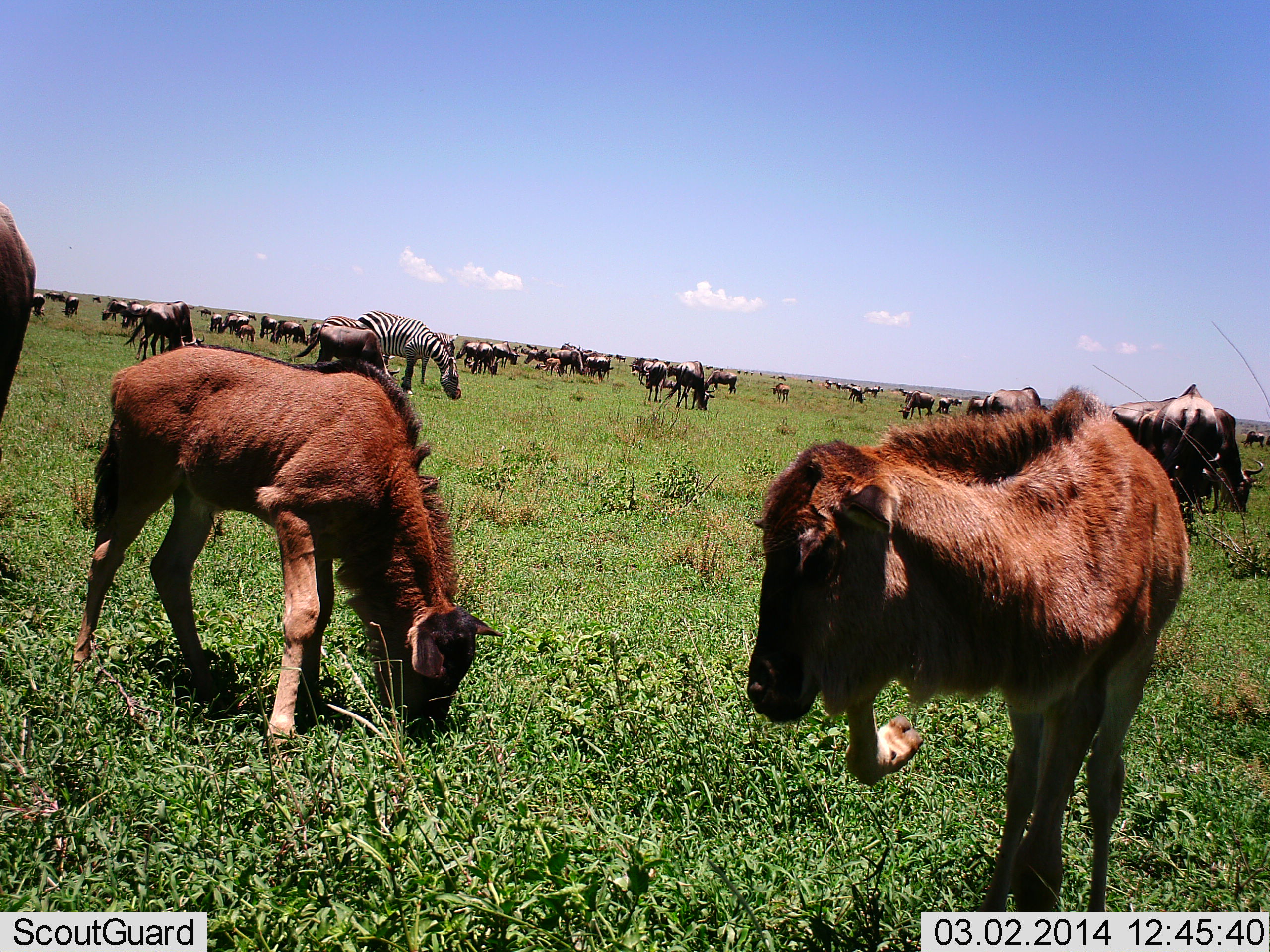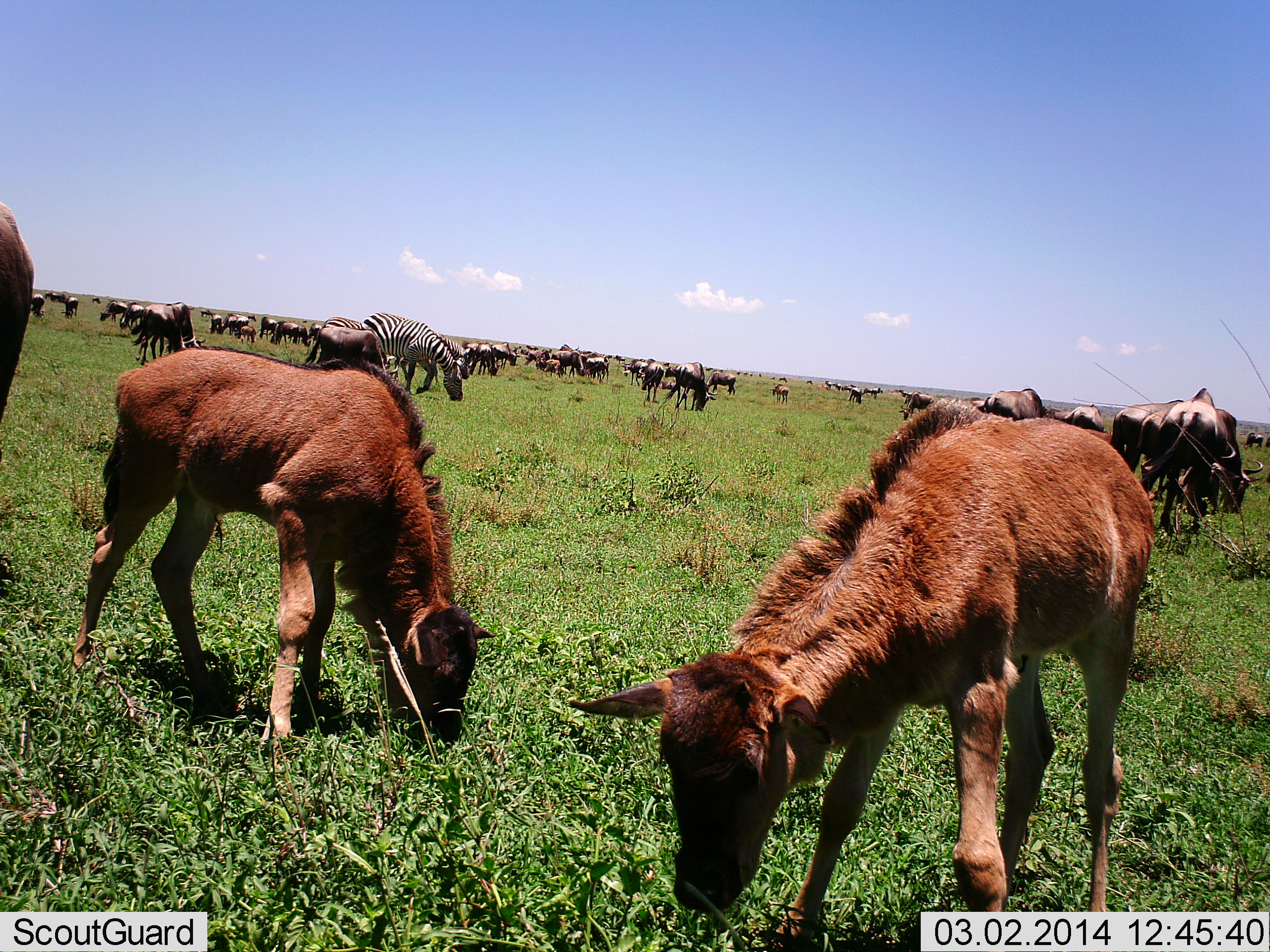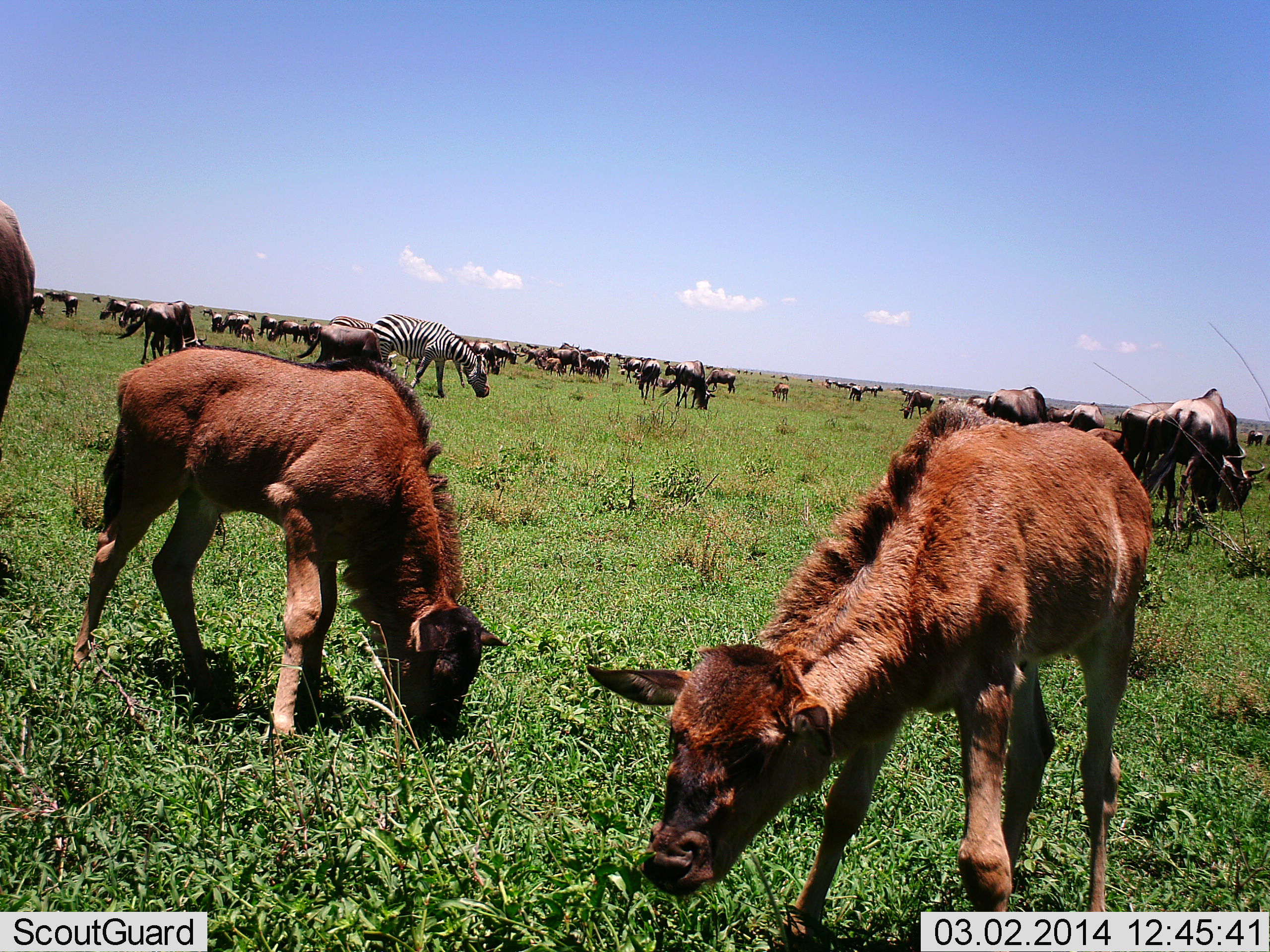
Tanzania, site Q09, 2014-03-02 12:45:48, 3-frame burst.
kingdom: Animalia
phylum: Chordata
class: Mammalia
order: Artiodactyla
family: Bovidae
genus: Connochaetes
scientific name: Connochaetes taurinus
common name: blue wildebeest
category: wildebeest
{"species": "wildebeest (blue wildebeest) (Connochaetes taurinus)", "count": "11-50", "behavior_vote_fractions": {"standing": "9%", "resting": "9%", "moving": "18%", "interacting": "9%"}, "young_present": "73%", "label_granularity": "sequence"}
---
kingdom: Animalia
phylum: Chordata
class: Mammalia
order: Perissodactyla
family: Equidae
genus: Equus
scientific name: Equus quagga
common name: plains zebra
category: zebra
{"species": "zebra (plains zebra) (Equus quagga)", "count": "1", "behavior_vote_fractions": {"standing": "7%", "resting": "0%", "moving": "20%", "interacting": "0%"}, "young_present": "7%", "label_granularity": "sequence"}